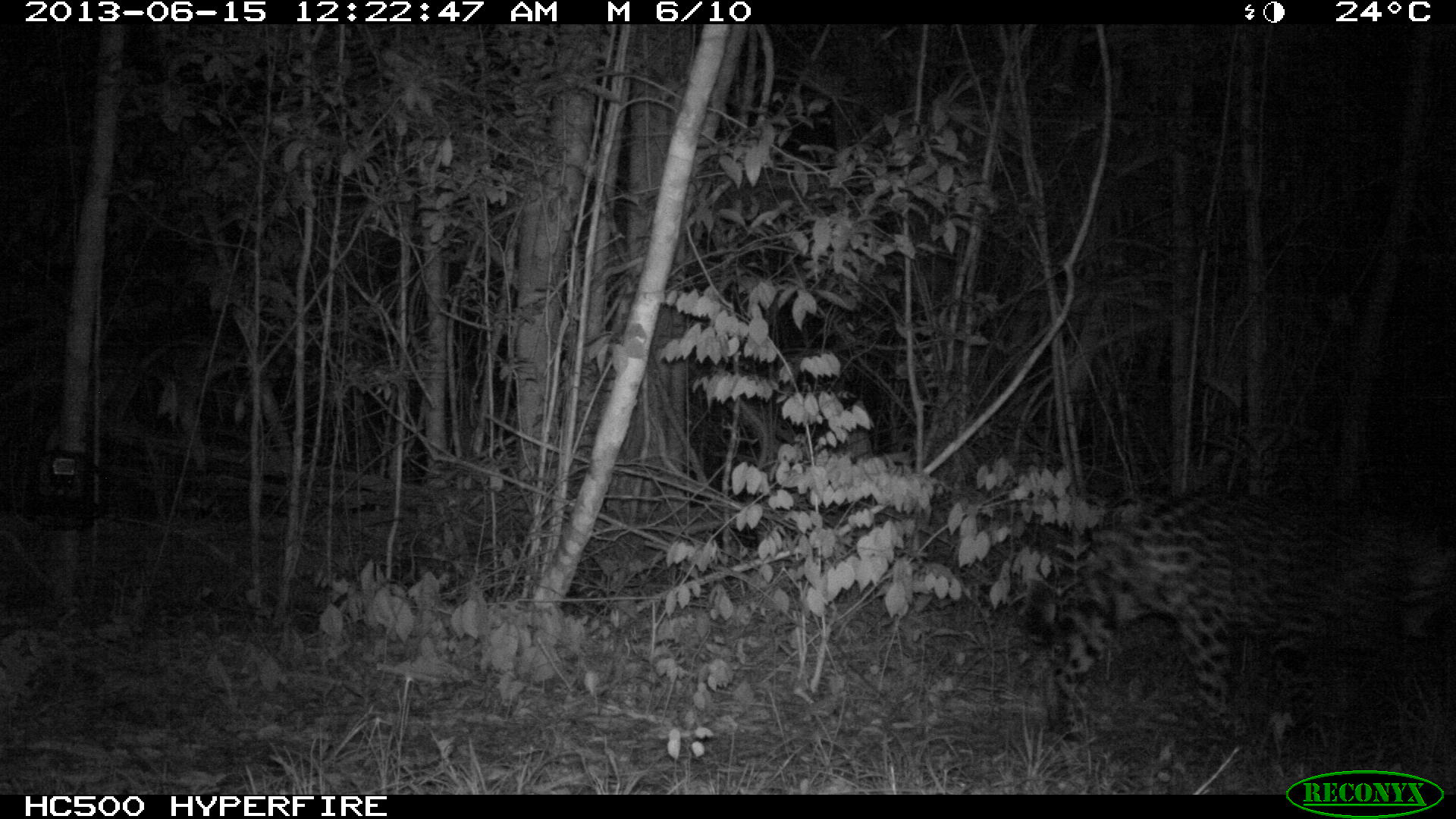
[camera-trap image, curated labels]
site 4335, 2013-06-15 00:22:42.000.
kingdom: Animalia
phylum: Chordata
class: Mammalia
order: Carnivora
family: Felidae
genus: Panthera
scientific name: Panthera onca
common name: jaguar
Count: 1.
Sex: male.